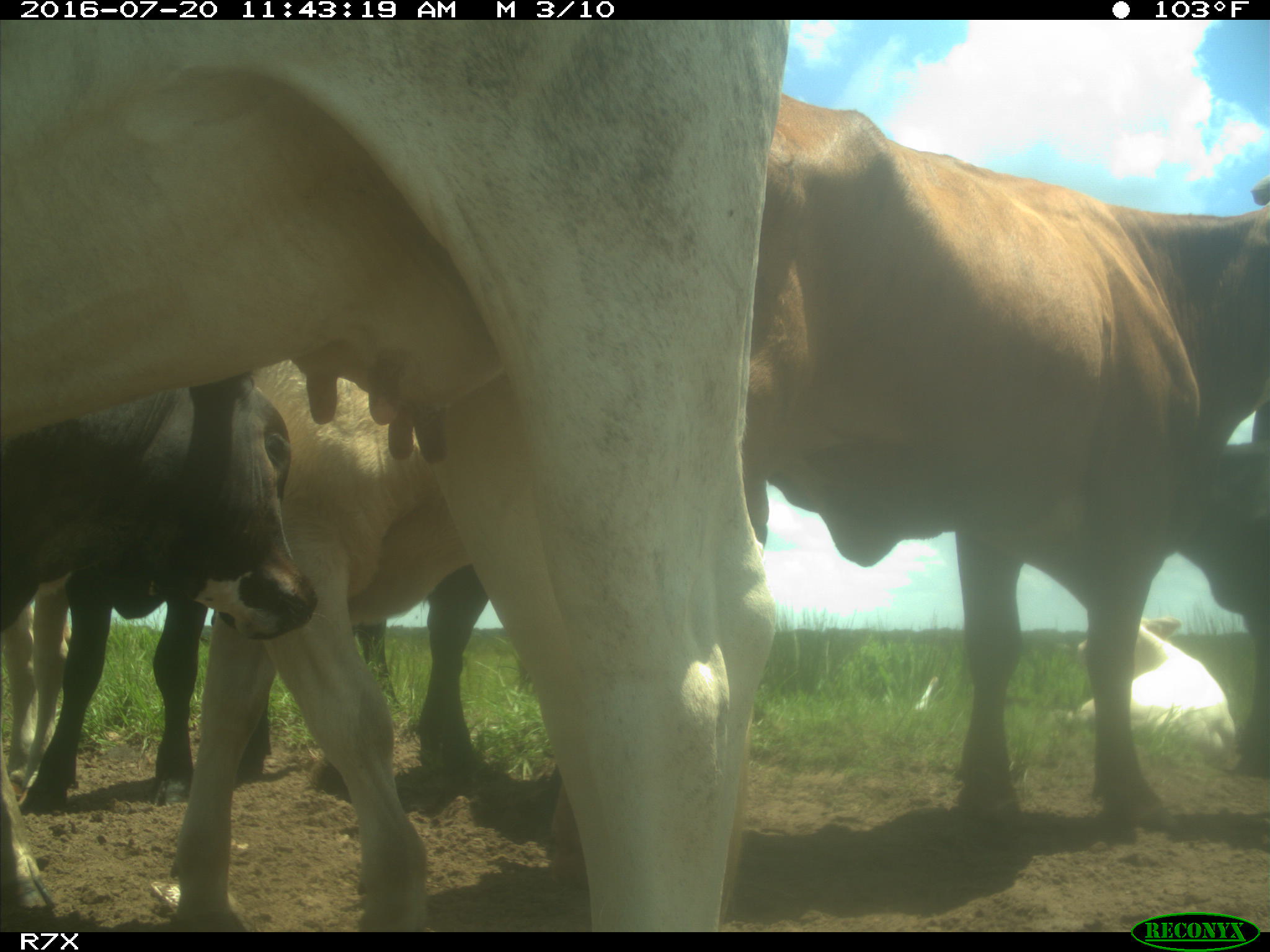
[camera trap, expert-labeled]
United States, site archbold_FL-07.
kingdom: Animalia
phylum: Chordata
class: Mammalia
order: Artiodactyla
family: Bovidae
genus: Bos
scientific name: Bos taurus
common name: domestic cow